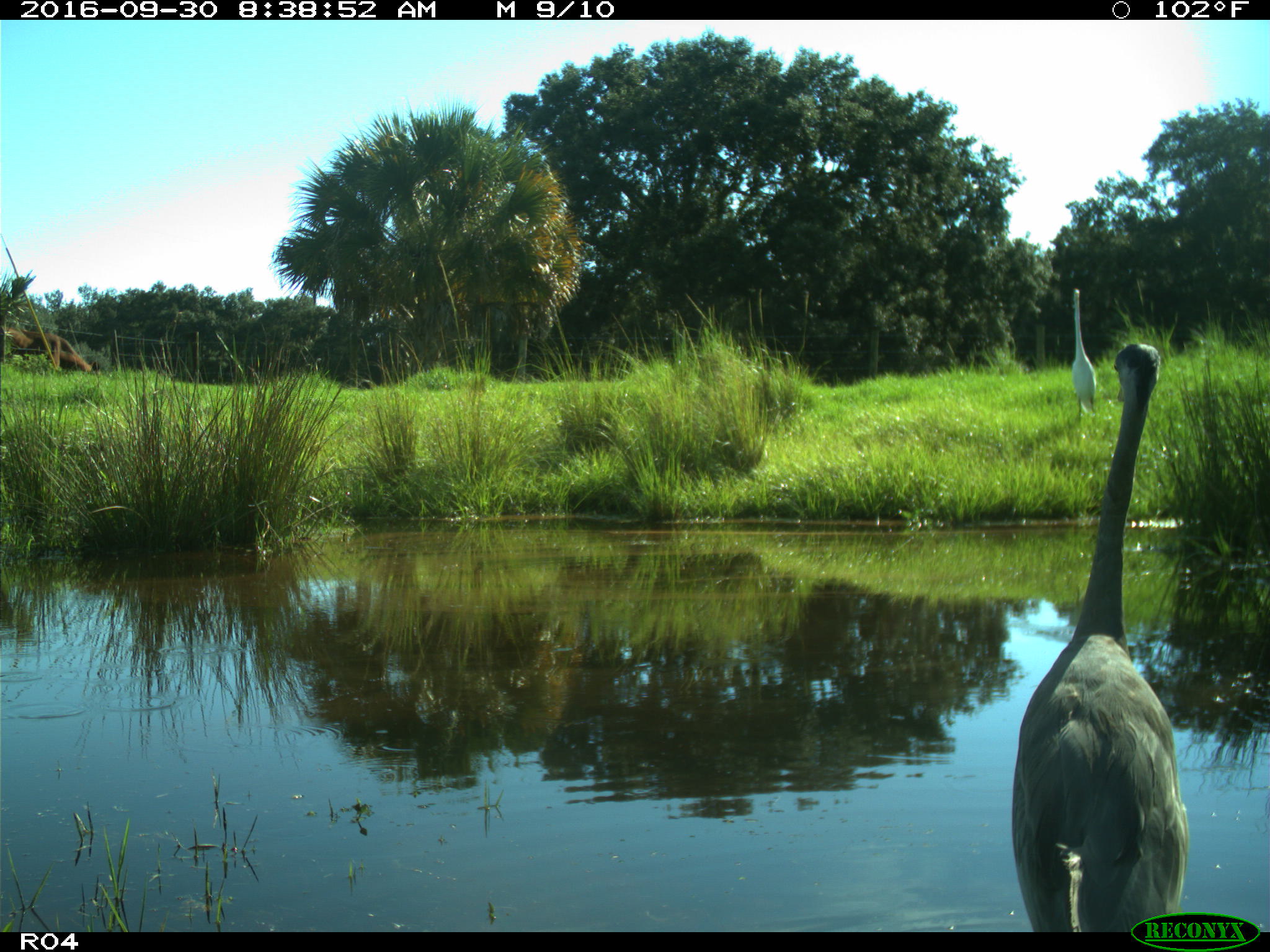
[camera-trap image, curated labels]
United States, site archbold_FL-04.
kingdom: Animalia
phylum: Chordata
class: Aves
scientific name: Aves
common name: birds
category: unidentified bird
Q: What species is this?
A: Unidentified bird (birds) (Aves).